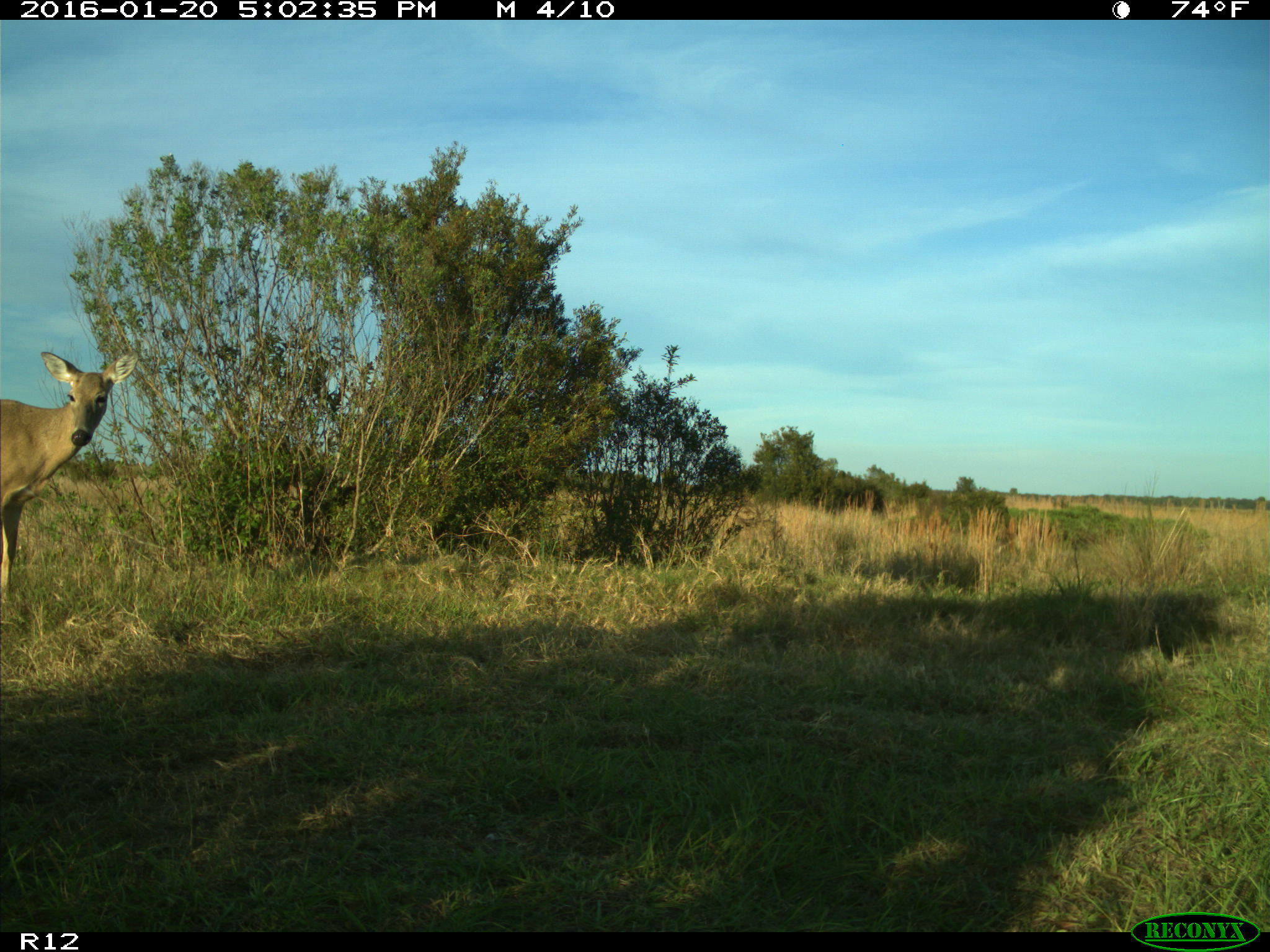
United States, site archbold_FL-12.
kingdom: Animalia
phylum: Chordata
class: Mammalia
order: Artiodactyla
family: Cervidae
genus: Odocoileus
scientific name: Odocoileus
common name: deer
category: unidentified deer